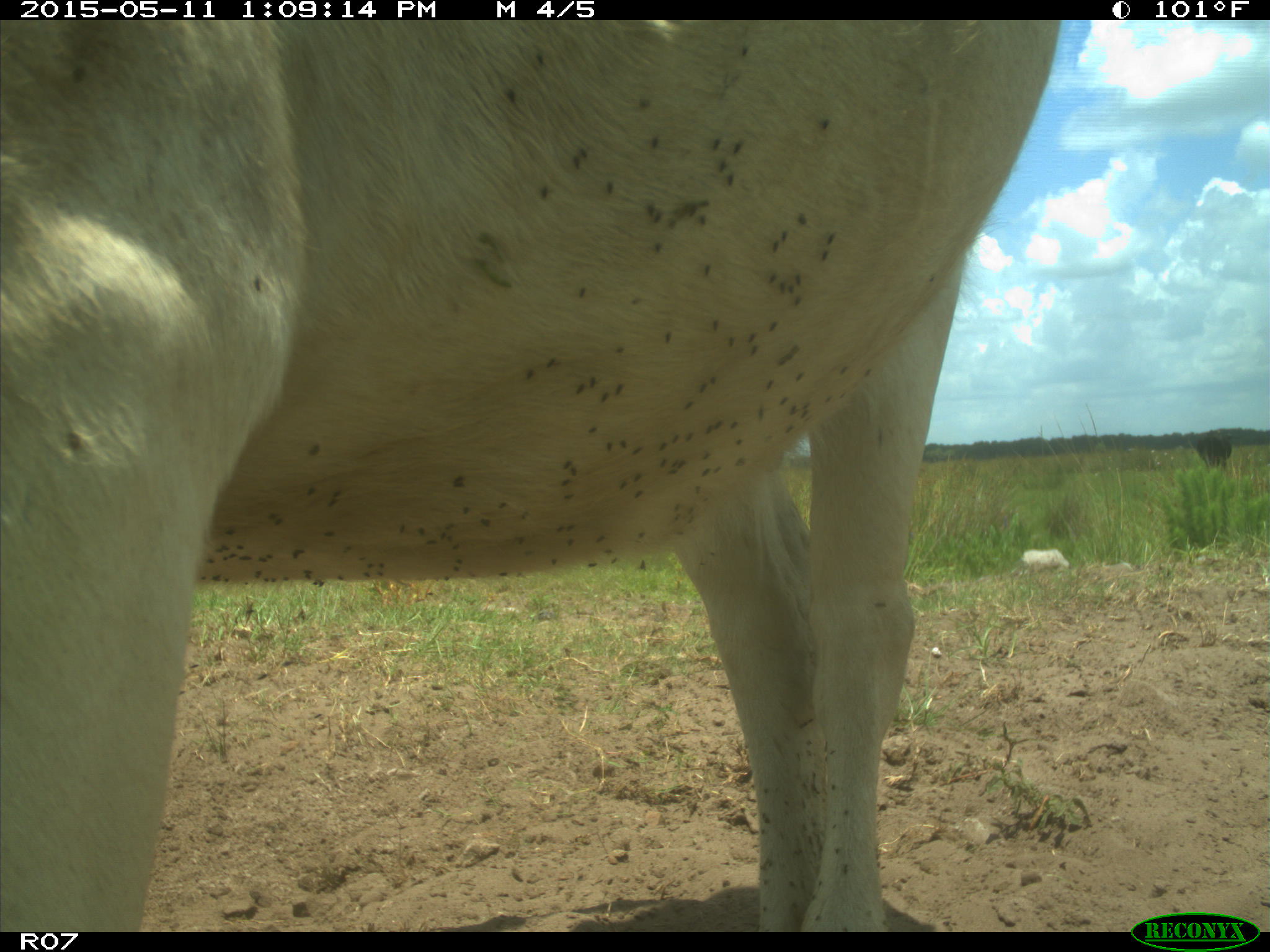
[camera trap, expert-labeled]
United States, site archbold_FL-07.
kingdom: Animalia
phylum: Chordata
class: Mammalia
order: Artiodactyla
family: Bovidae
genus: Bos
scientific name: Bos taurus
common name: domestic cow